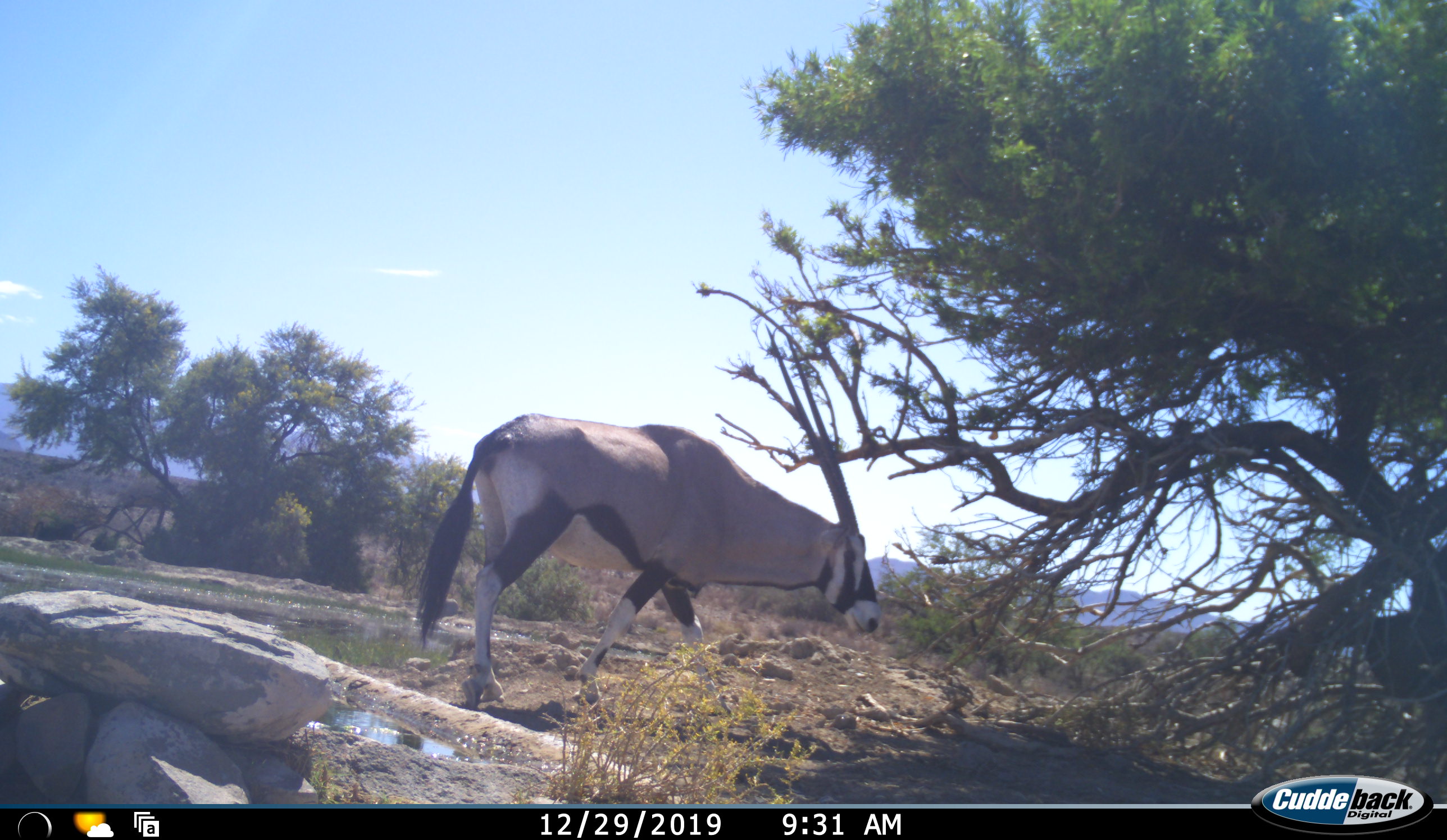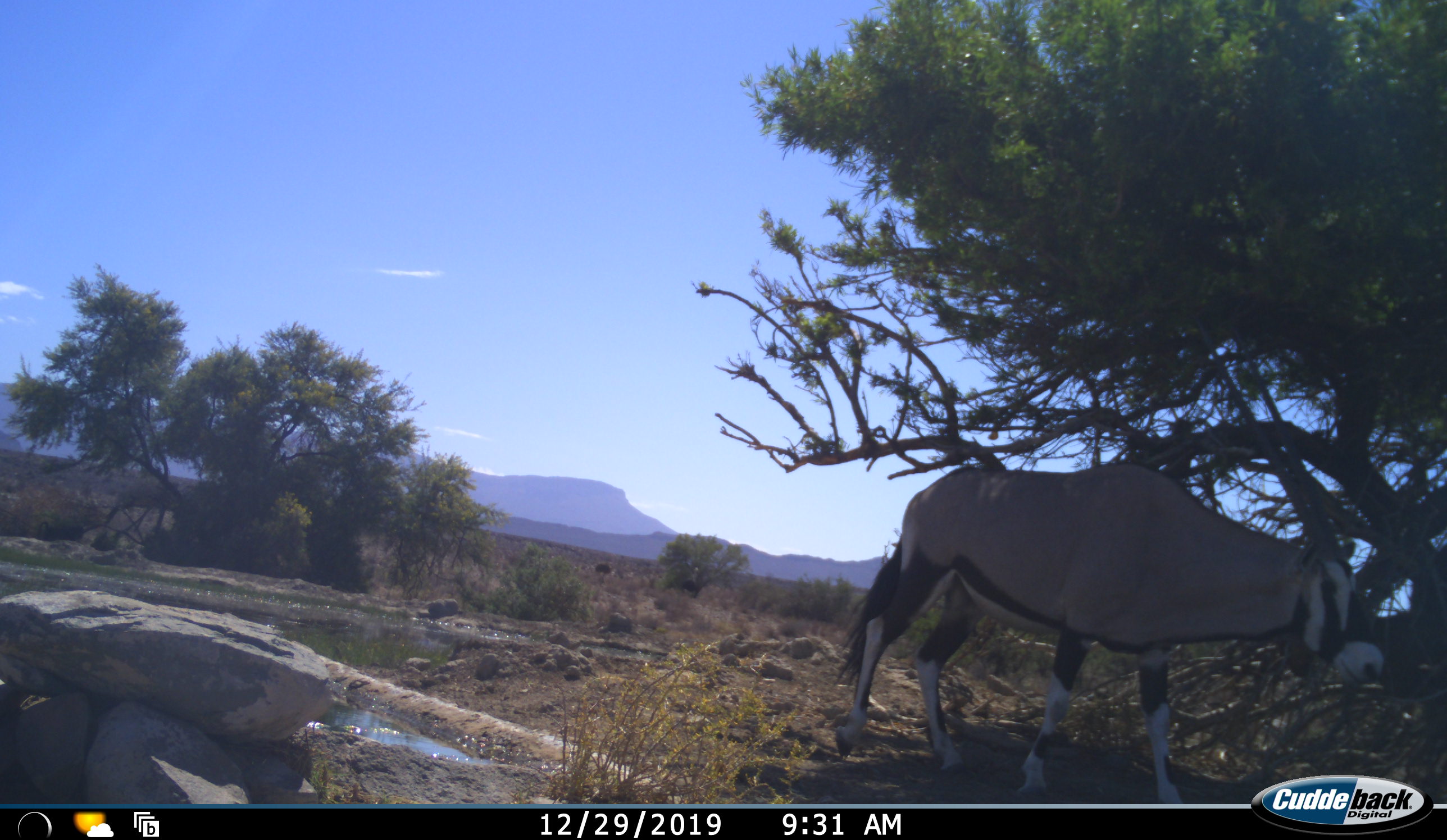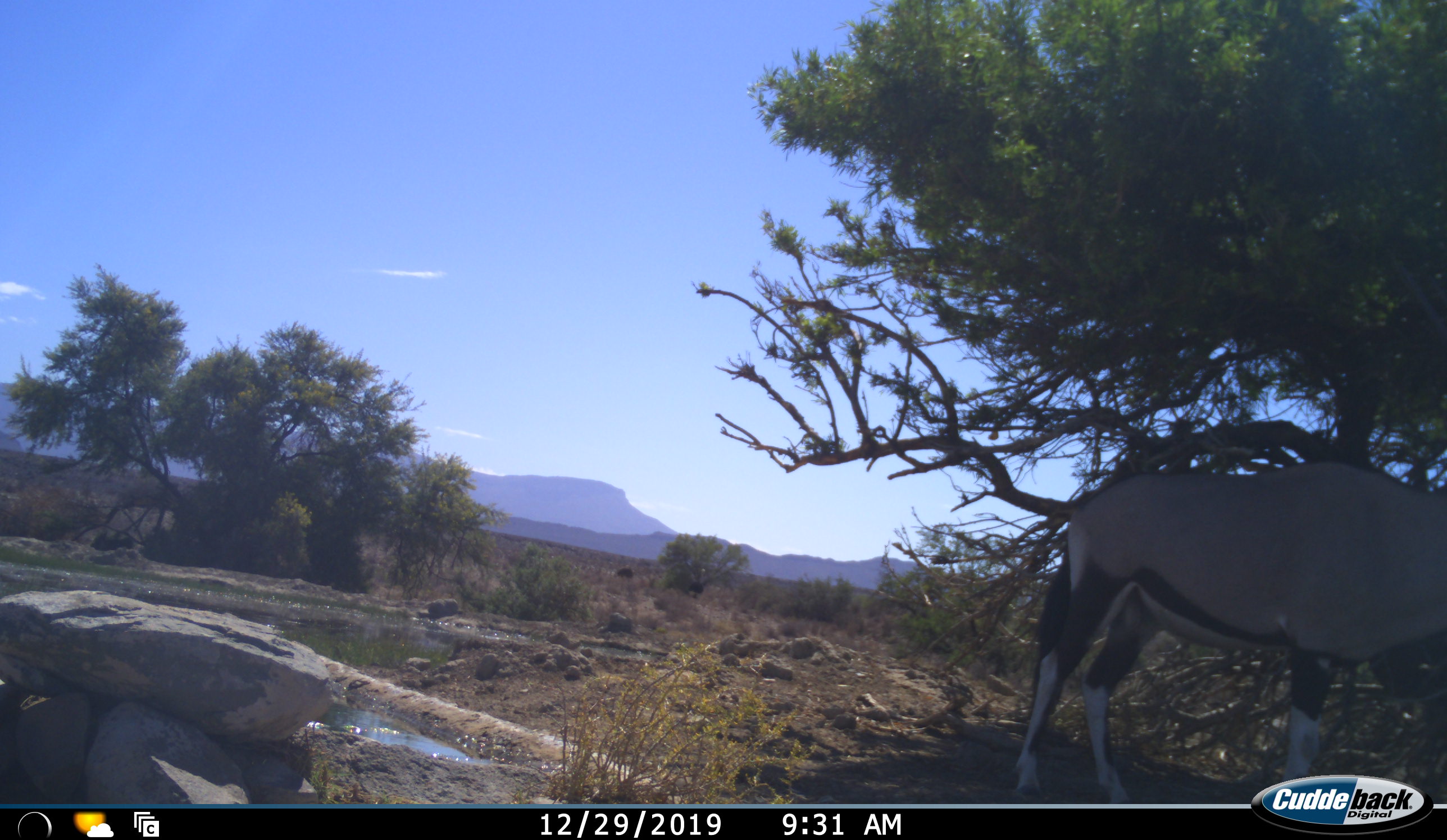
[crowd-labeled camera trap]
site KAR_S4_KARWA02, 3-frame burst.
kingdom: Animalia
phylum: Chordata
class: Mammalia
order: Artiodactyla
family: Bovidae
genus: Oryx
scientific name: Oryx gazella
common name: gemsbok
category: oryx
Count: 1.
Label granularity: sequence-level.